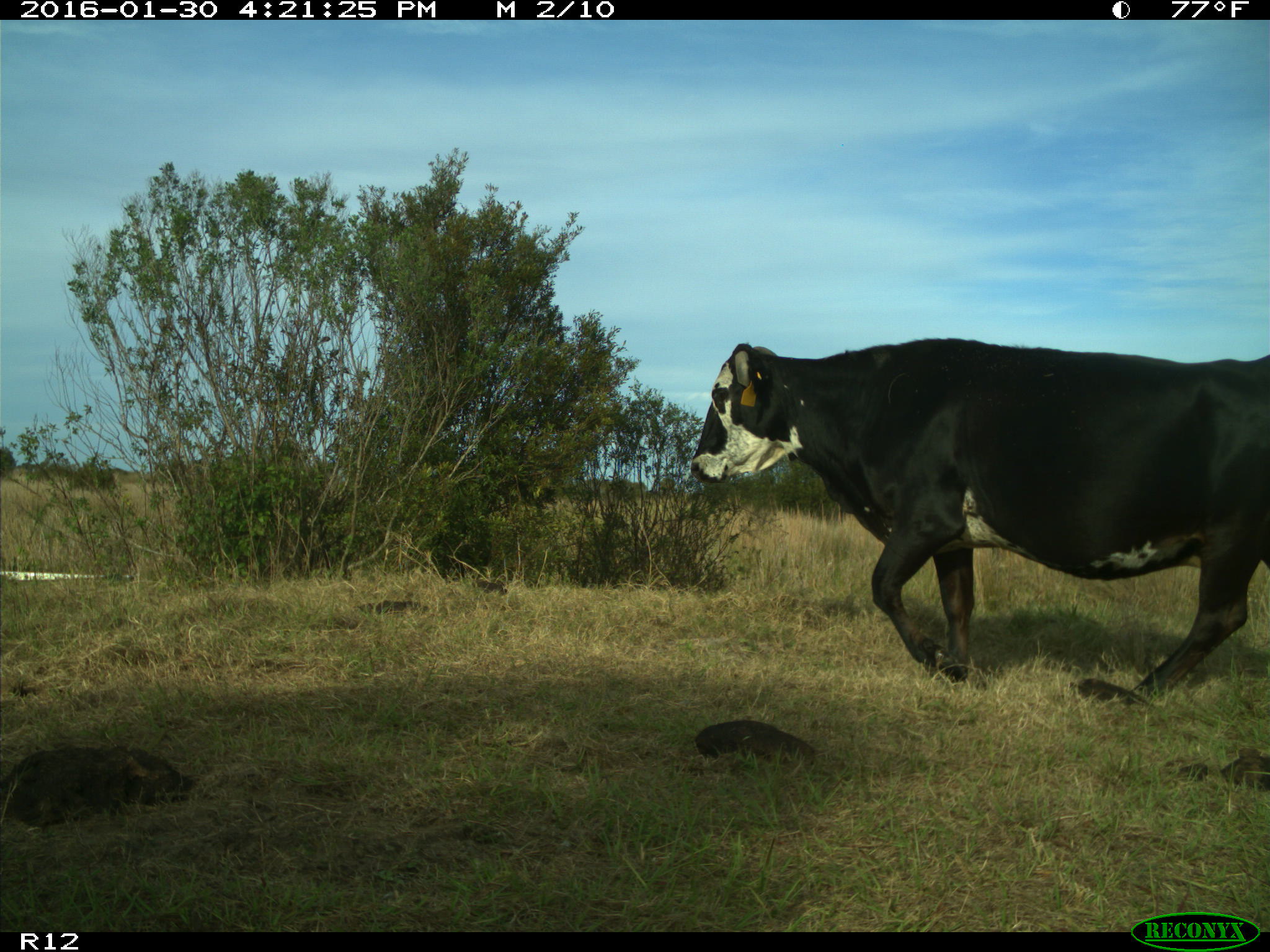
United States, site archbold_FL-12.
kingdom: Animalia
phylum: Chordata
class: Mammalia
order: Artiodactyla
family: Bovidae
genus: Bos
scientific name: Bos taurus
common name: domestic cow